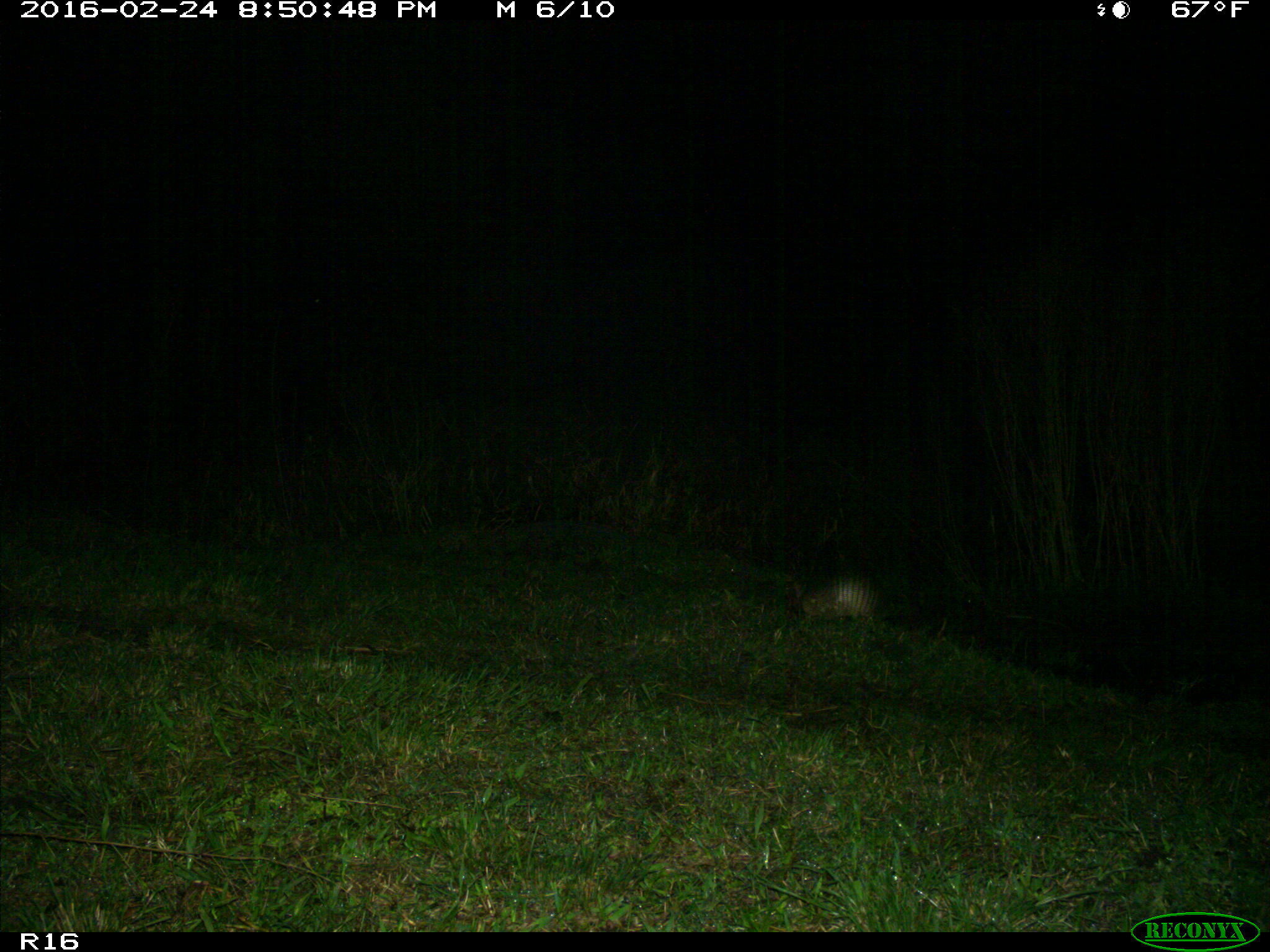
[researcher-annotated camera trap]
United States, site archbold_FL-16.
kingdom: Animalia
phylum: Chordata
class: Mammalia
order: Cingulata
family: Dasypodidae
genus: Dasypus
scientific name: Dasypus novemcinctus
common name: nine-banded armadillo